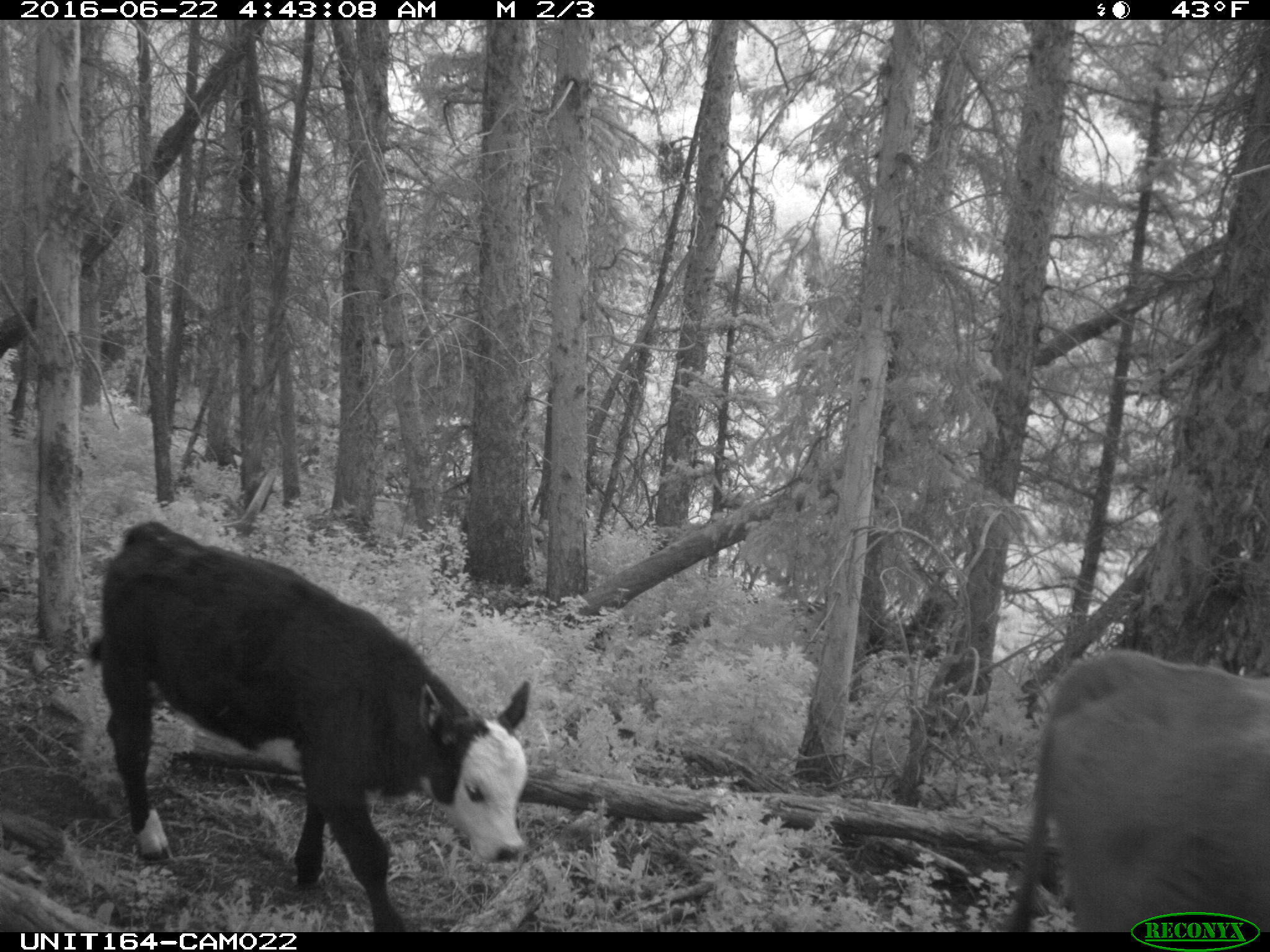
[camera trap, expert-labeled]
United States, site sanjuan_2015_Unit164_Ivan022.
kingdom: Animalia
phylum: Chordata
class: Mammalia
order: Artiodactyla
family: Bovidae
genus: Bos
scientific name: Bos taurus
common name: domestic cow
Bos taurus (domestic cow).